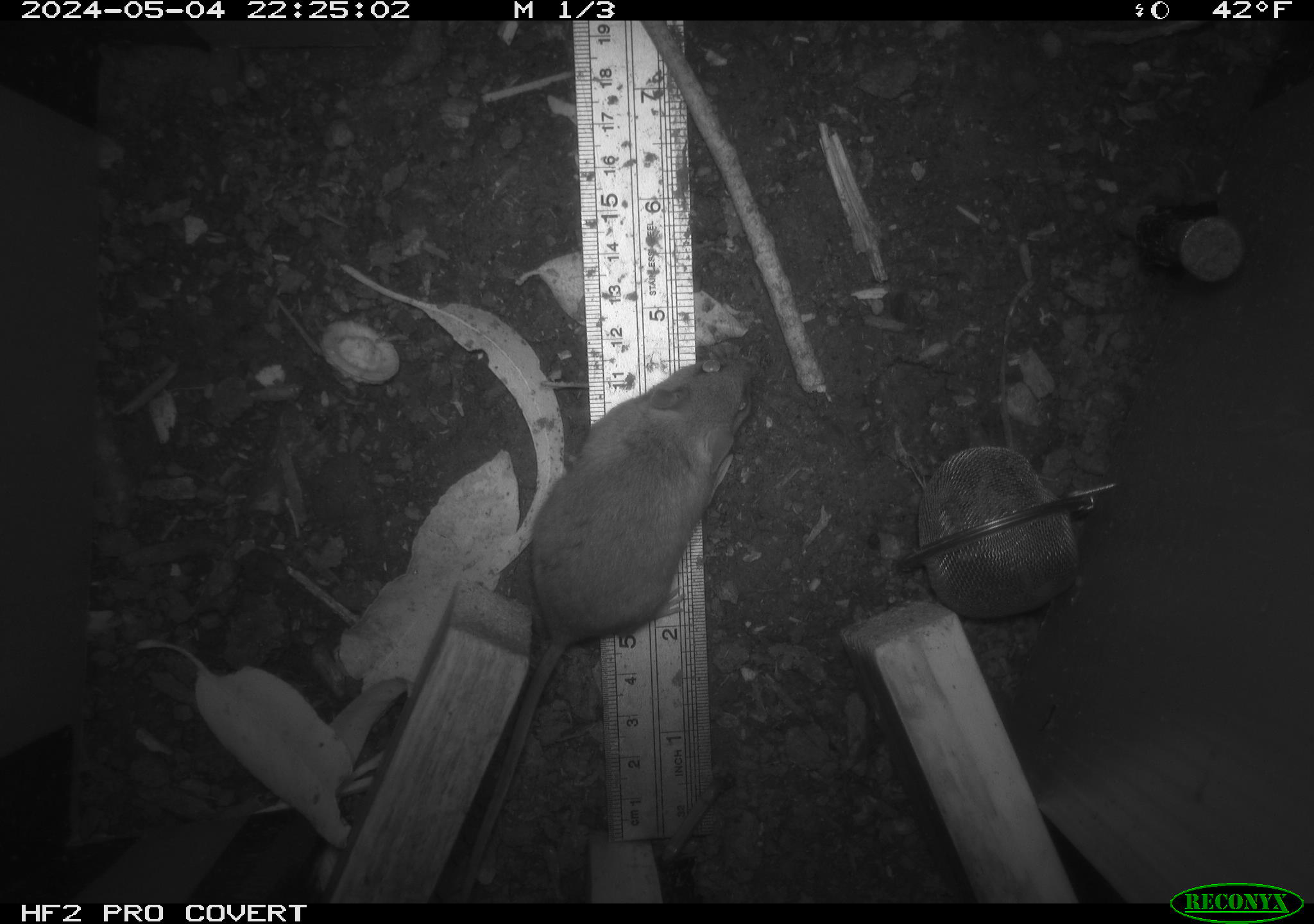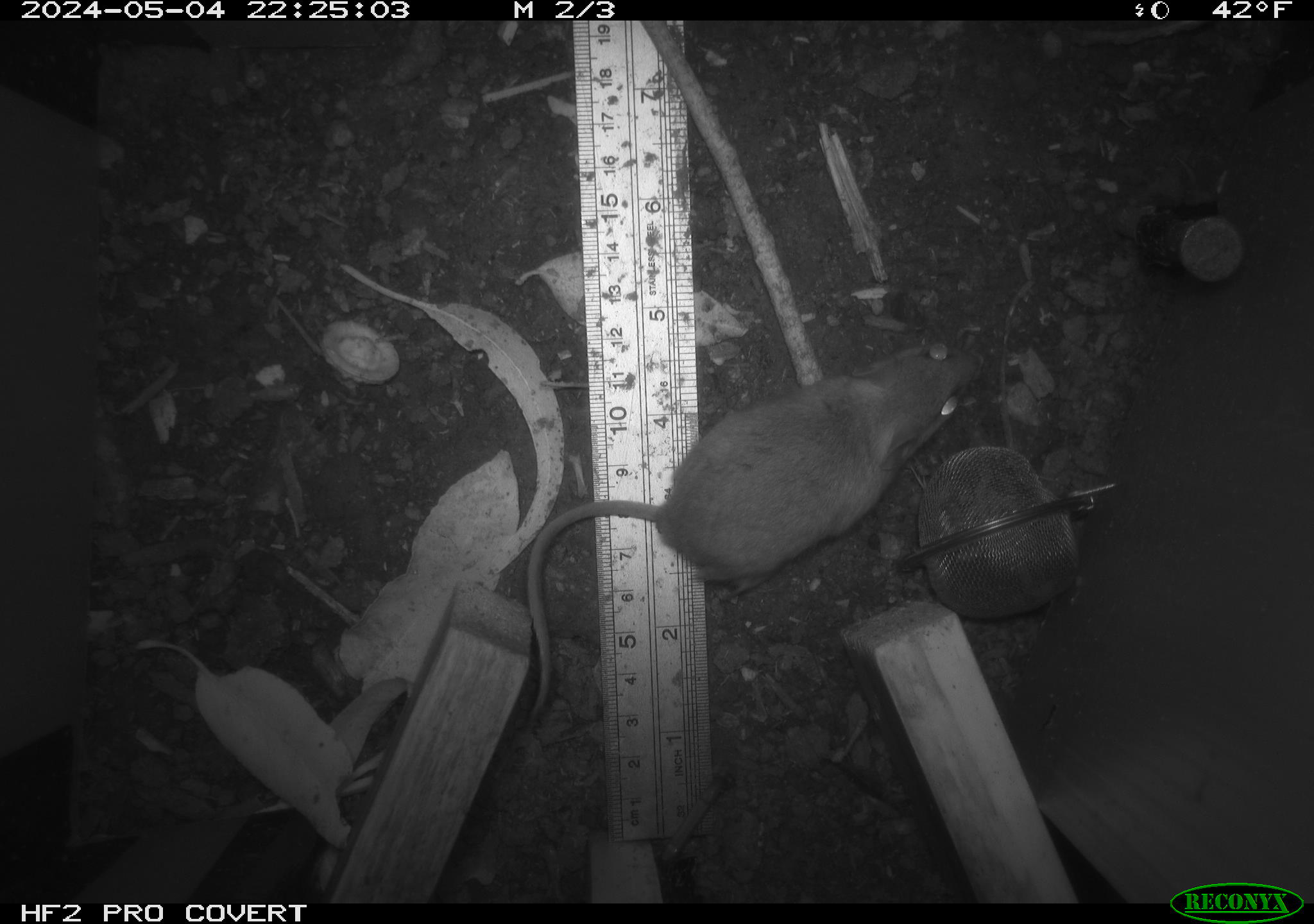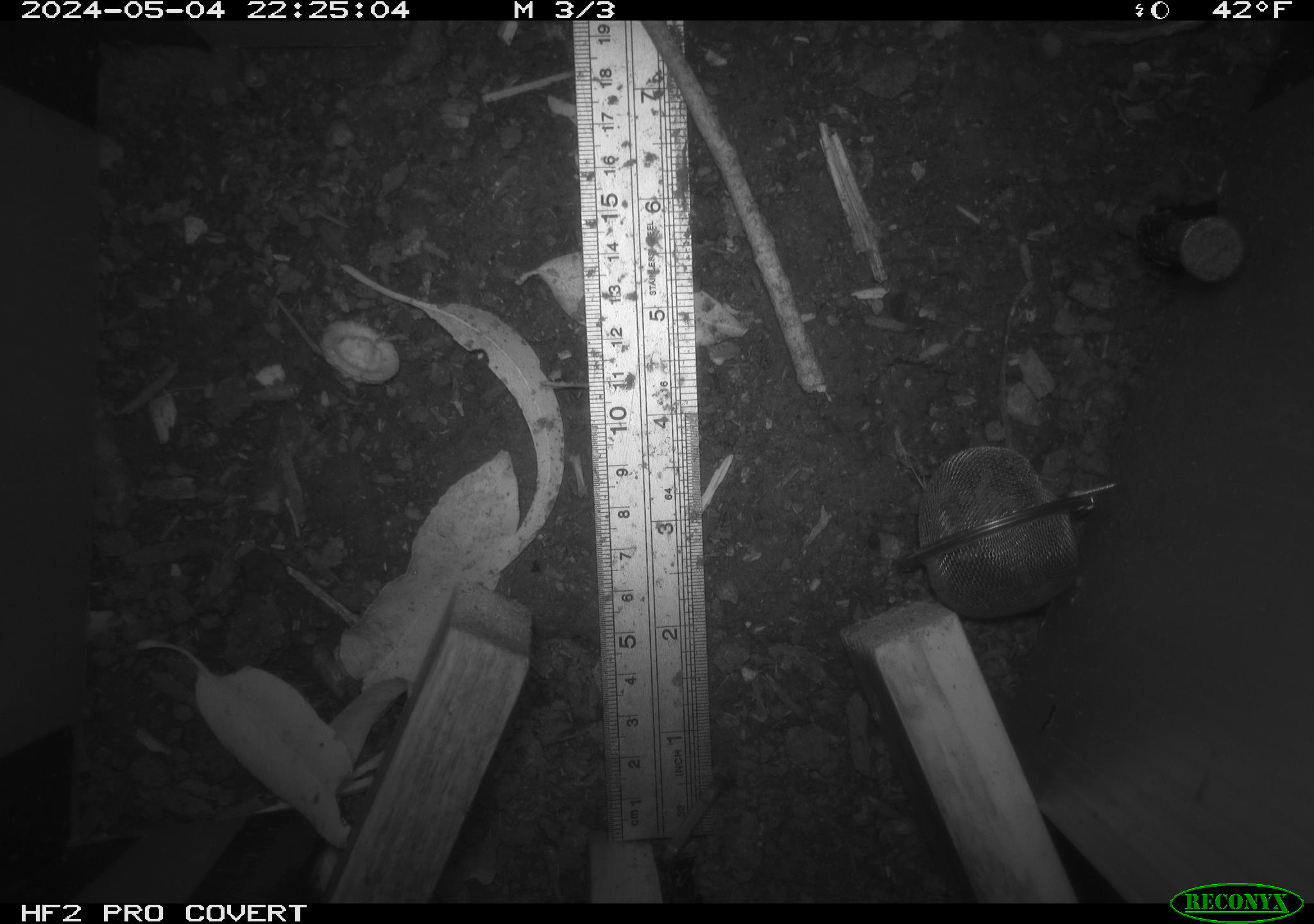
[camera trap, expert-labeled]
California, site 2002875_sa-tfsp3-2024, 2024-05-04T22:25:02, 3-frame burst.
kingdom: Animalia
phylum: Chordata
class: Mammalia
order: Rodentia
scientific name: Rodentia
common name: mouse species